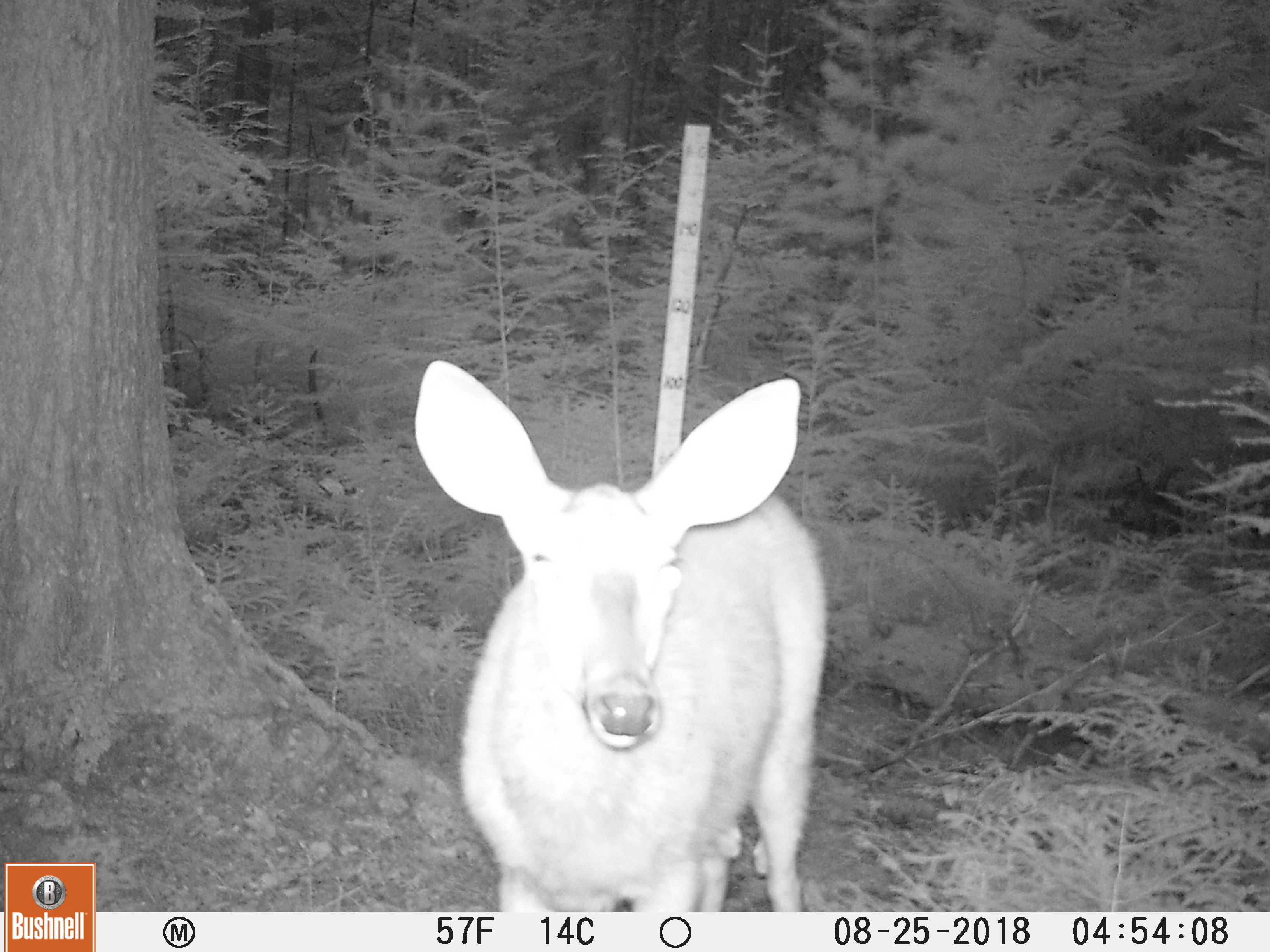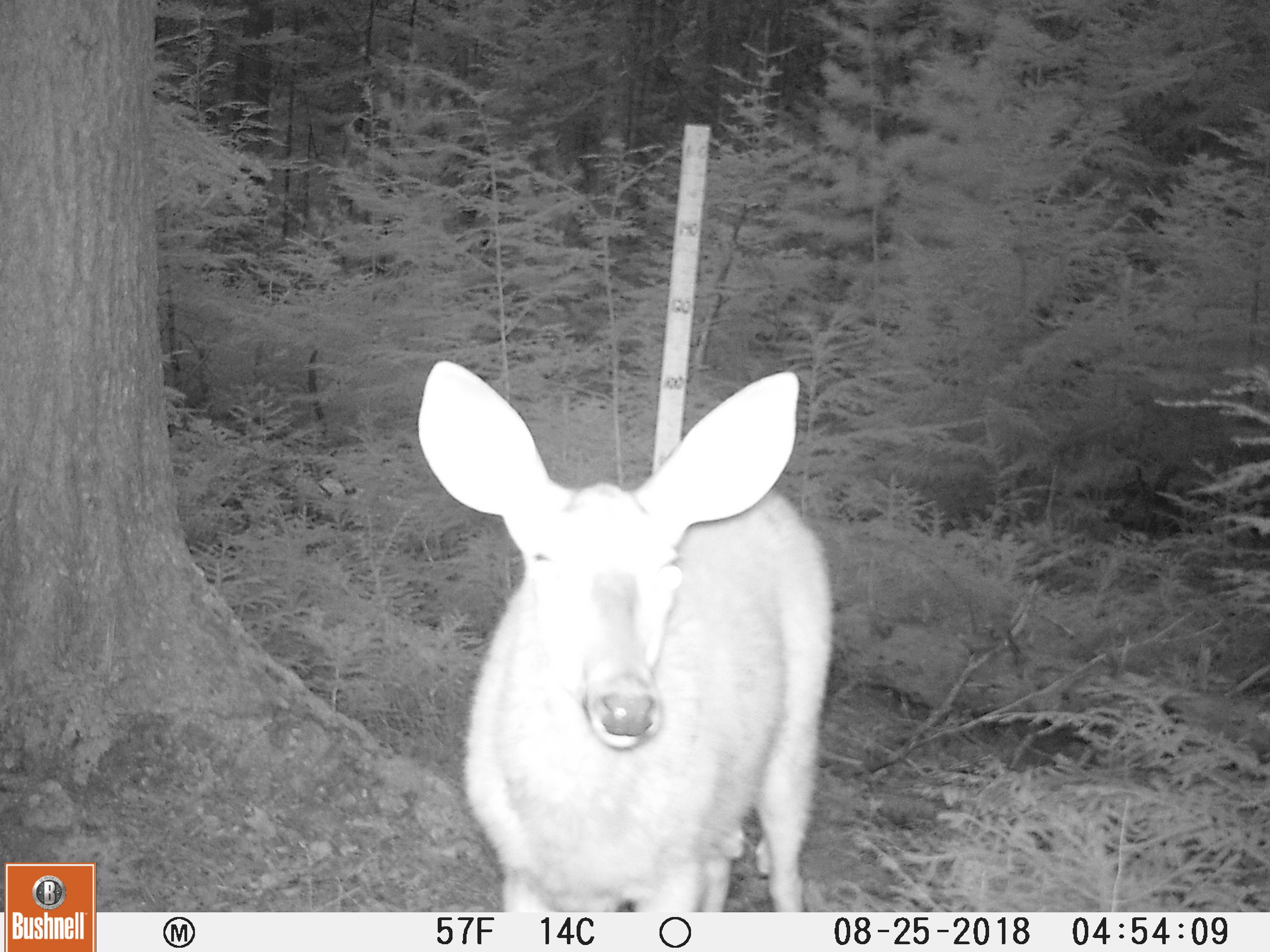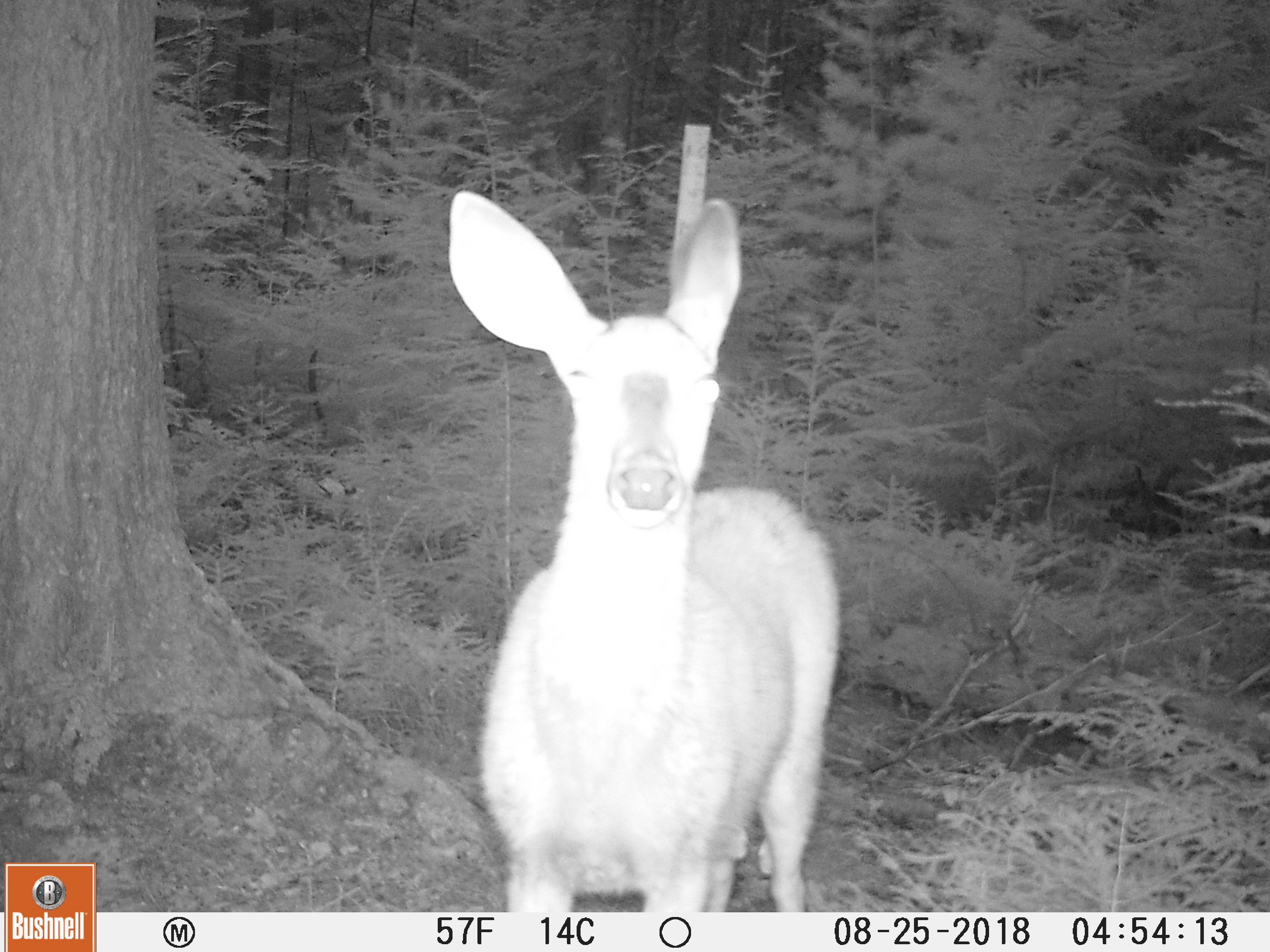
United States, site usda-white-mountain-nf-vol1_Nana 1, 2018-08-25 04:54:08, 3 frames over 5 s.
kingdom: Animalia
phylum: Chordata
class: Mammalia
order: Artiodactyla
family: Cervidae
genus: Odocoileus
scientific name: Odocoileus virginianus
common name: white-tailed deer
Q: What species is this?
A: White-tailed deer (Odocoileus virginianus).